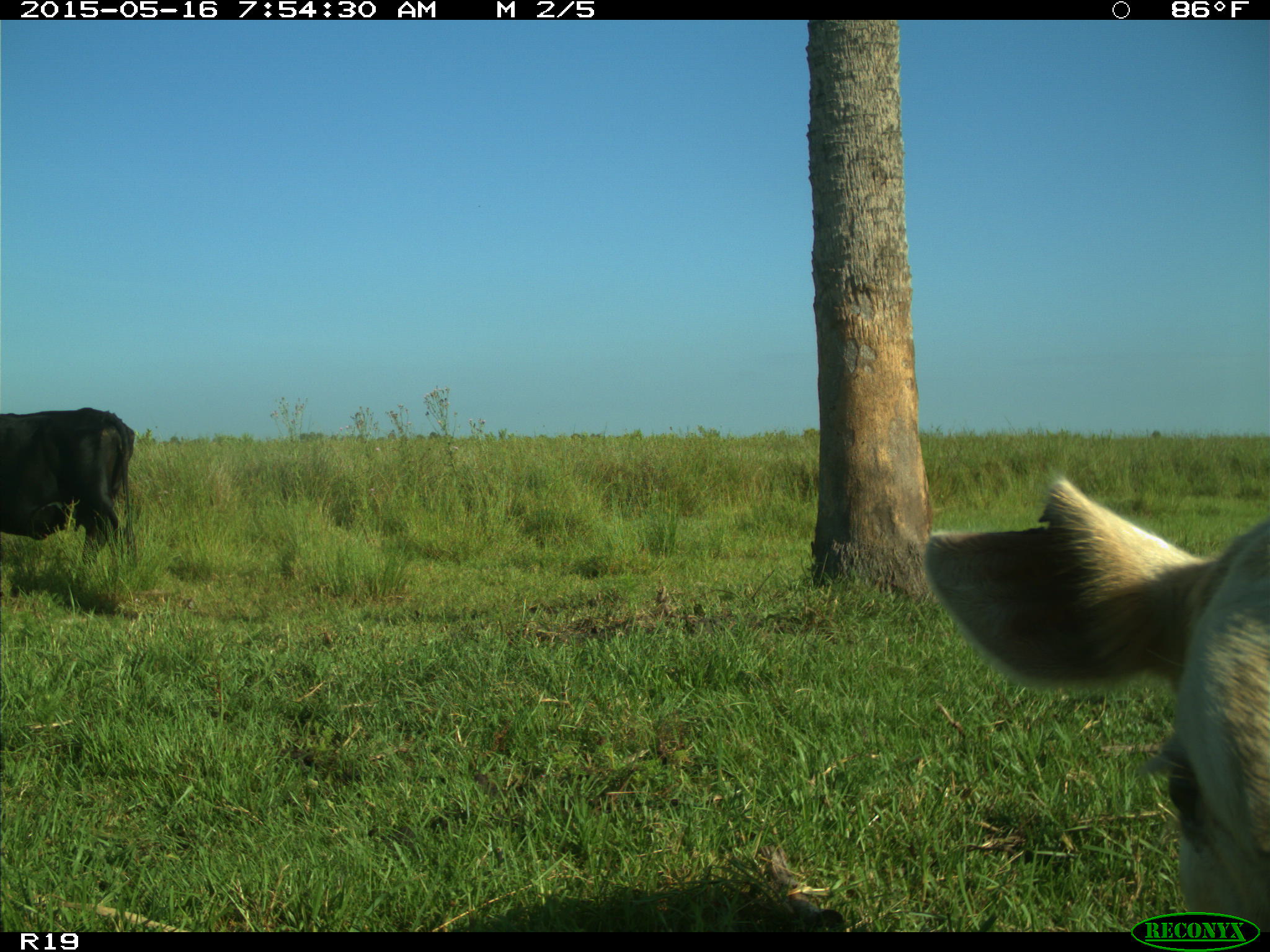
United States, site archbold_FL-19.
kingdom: Animalia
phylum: Chordata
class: Mammalia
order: Artiodactyla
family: Bovidae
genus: Bos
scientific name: Bos taurus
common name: domestic cow